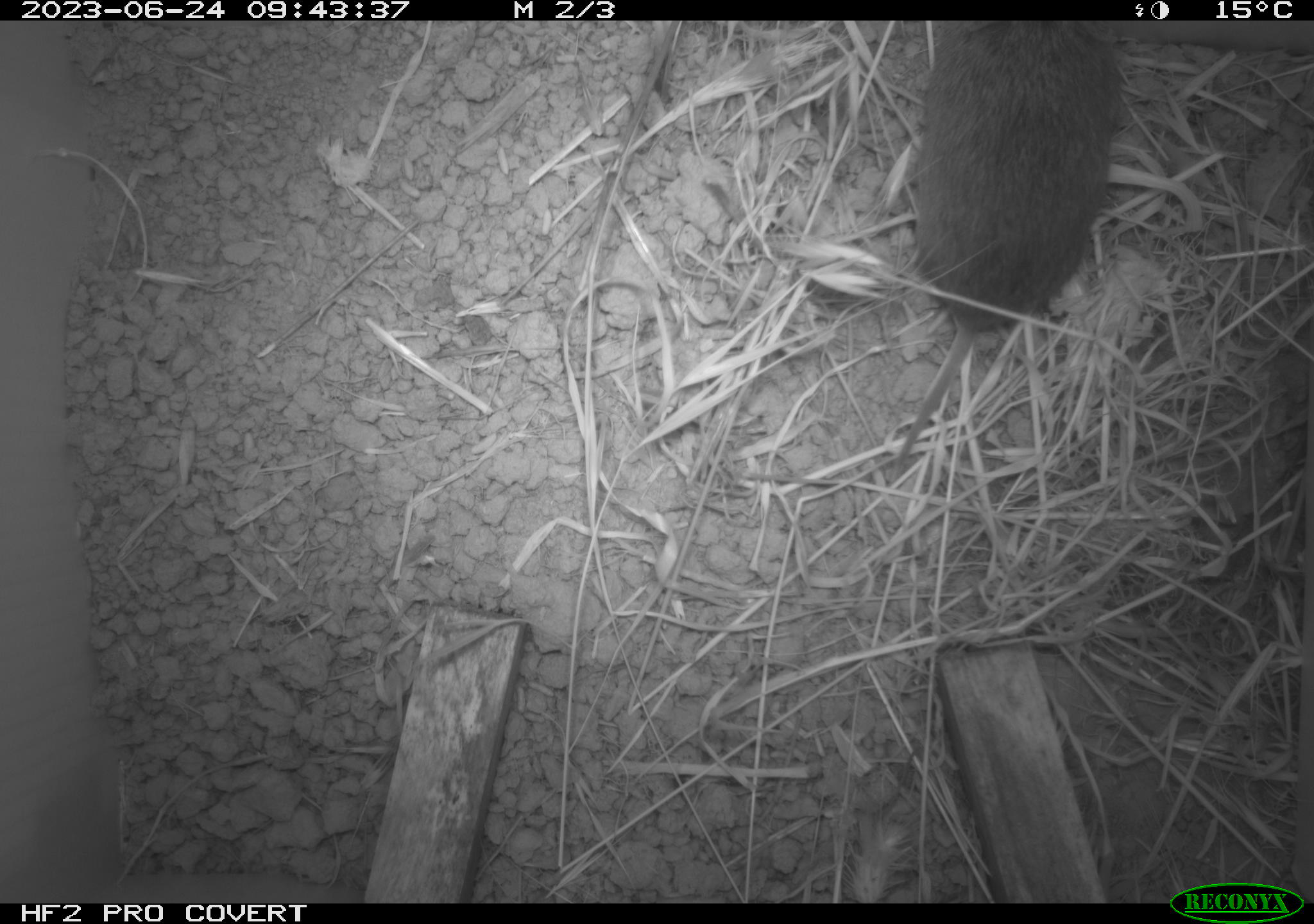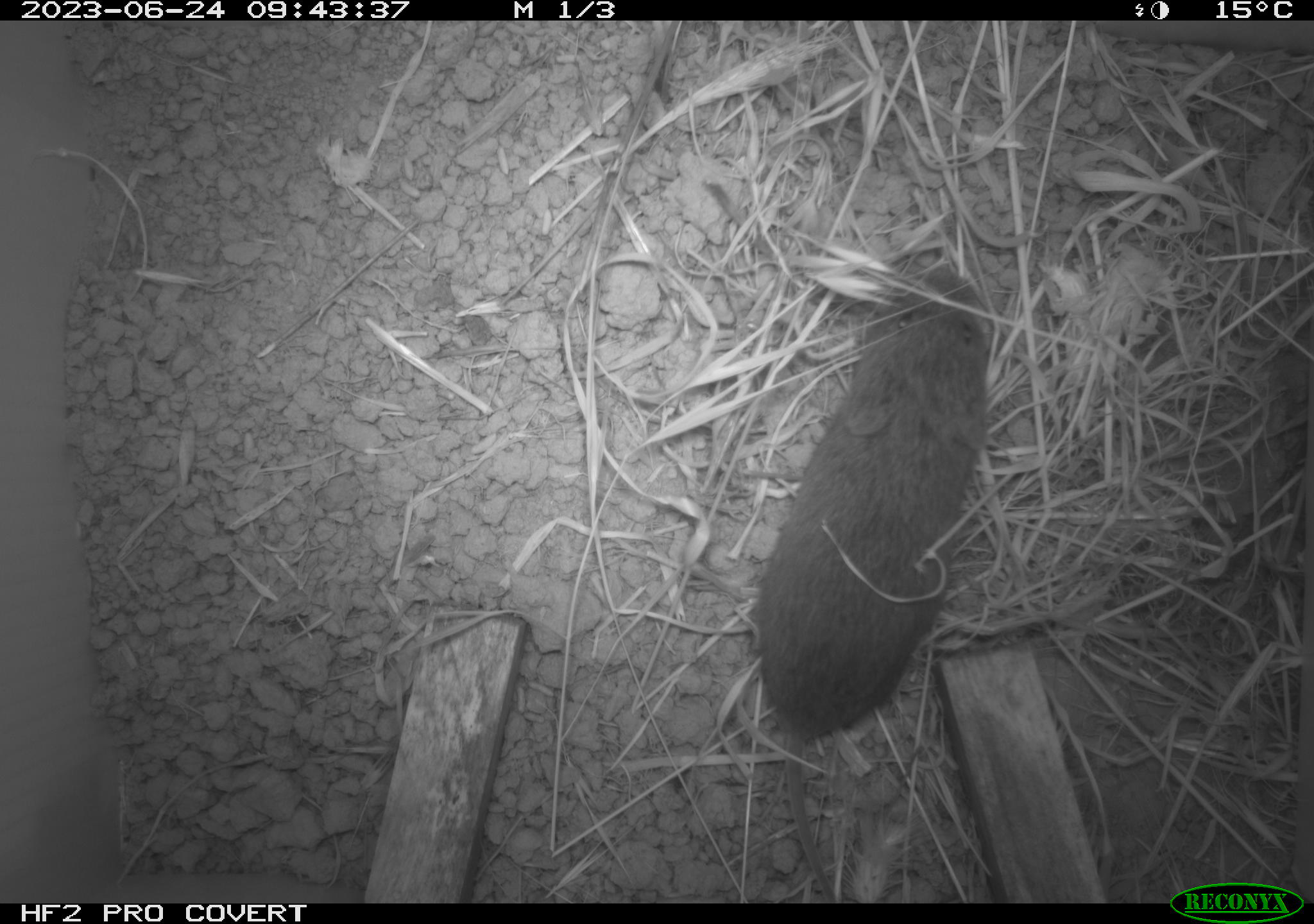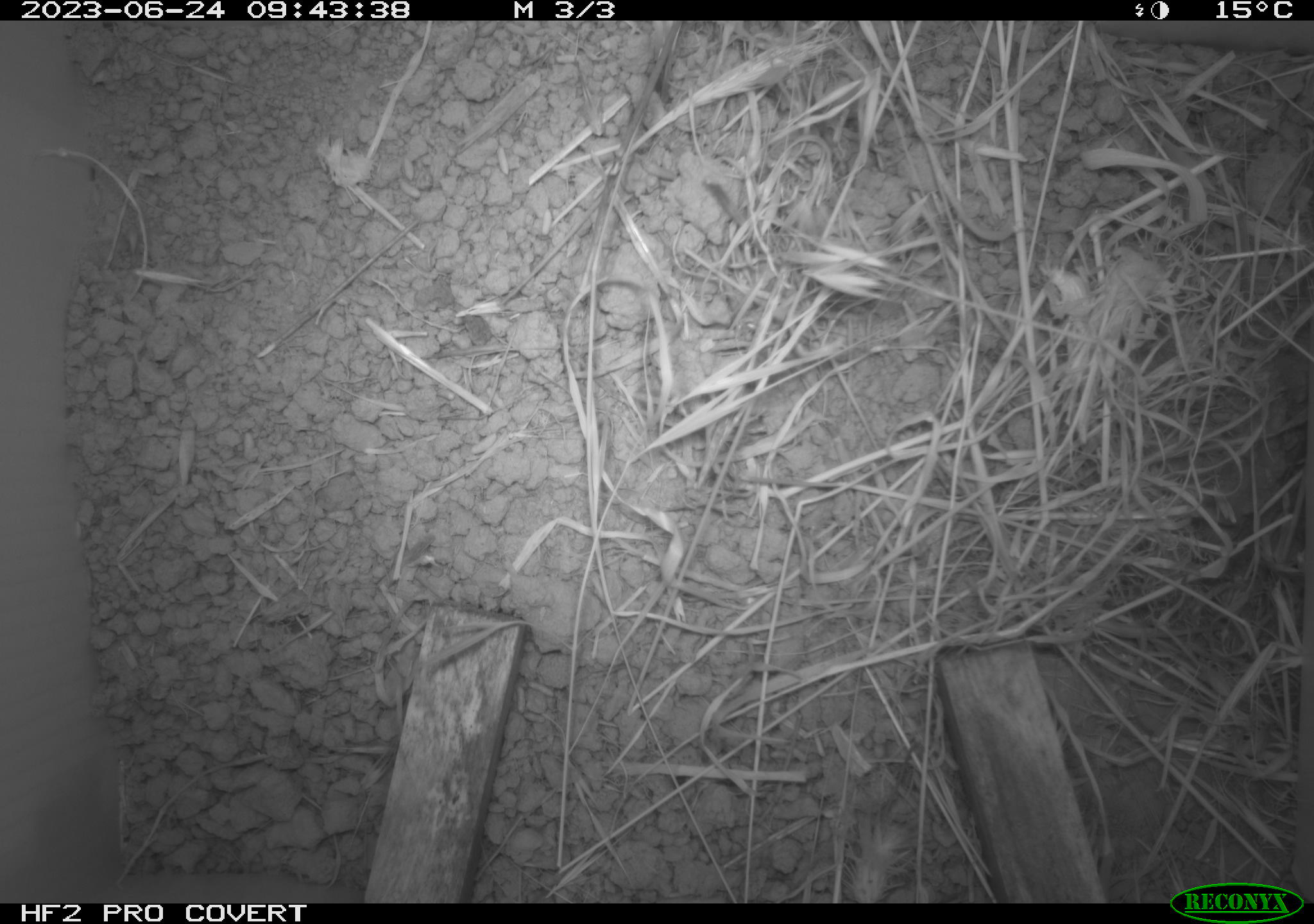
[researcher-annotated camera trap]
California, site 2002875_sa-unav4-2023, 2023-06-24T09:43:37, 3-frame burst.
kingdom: Animalia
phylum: Chordata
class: Mammalia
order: Rodentia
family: Cricetidae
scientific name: Arvicolinae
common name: voles, lemmings, and muskrats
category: arvicolinae subfamily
Arvicolinae subfamily (voles, lemmings, and muskrats) (Arvicolinae).